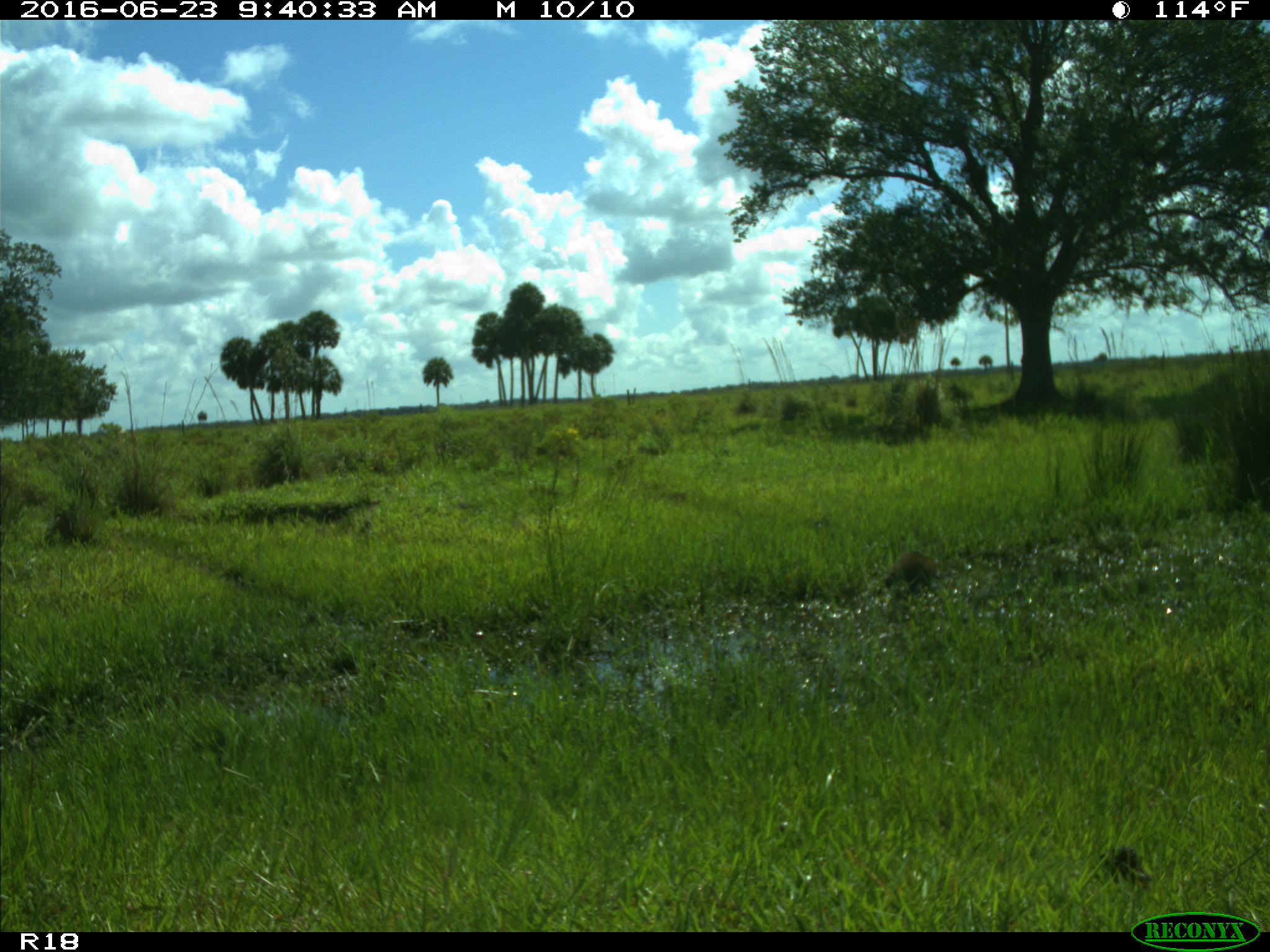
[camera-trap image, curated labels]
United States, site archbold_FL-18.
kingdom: Animalia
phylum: Chordata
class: Mammalia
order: Carnivora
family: Procyonidae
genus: Procyon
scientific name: Procyon lotor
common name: common raccoon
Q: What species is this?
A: Procyon lotor (common raccoon).